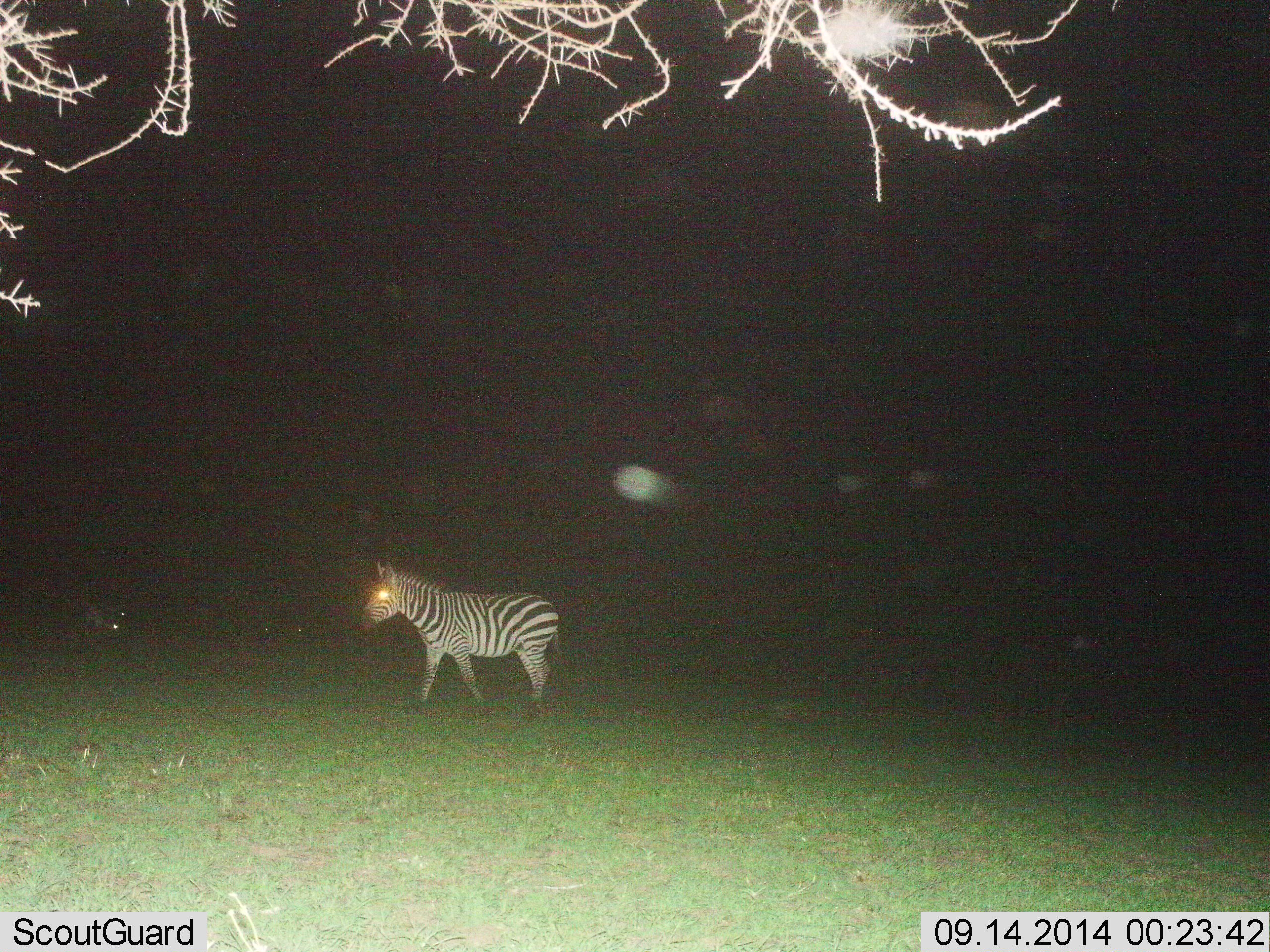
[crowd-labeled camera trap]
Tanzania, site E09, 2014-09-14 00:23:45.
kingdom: Animalia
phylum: Chordata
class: Mammalia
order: Perissodactyla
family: Equidae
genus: Equus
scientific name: Equus quagga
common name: plains zebra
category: zebra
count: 1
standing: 60%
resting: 0%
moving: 40%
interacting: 0%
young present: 0%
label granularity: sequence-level